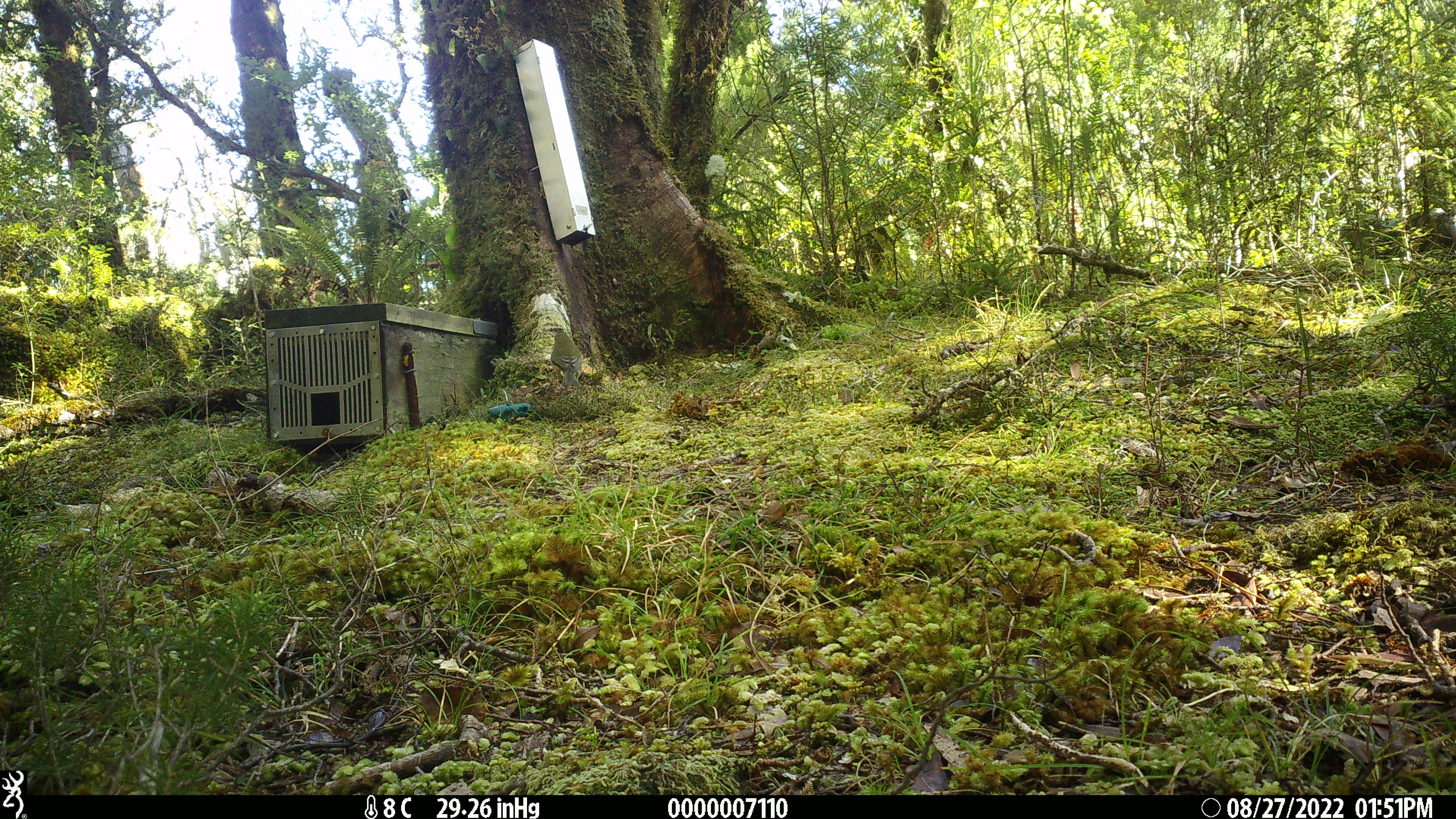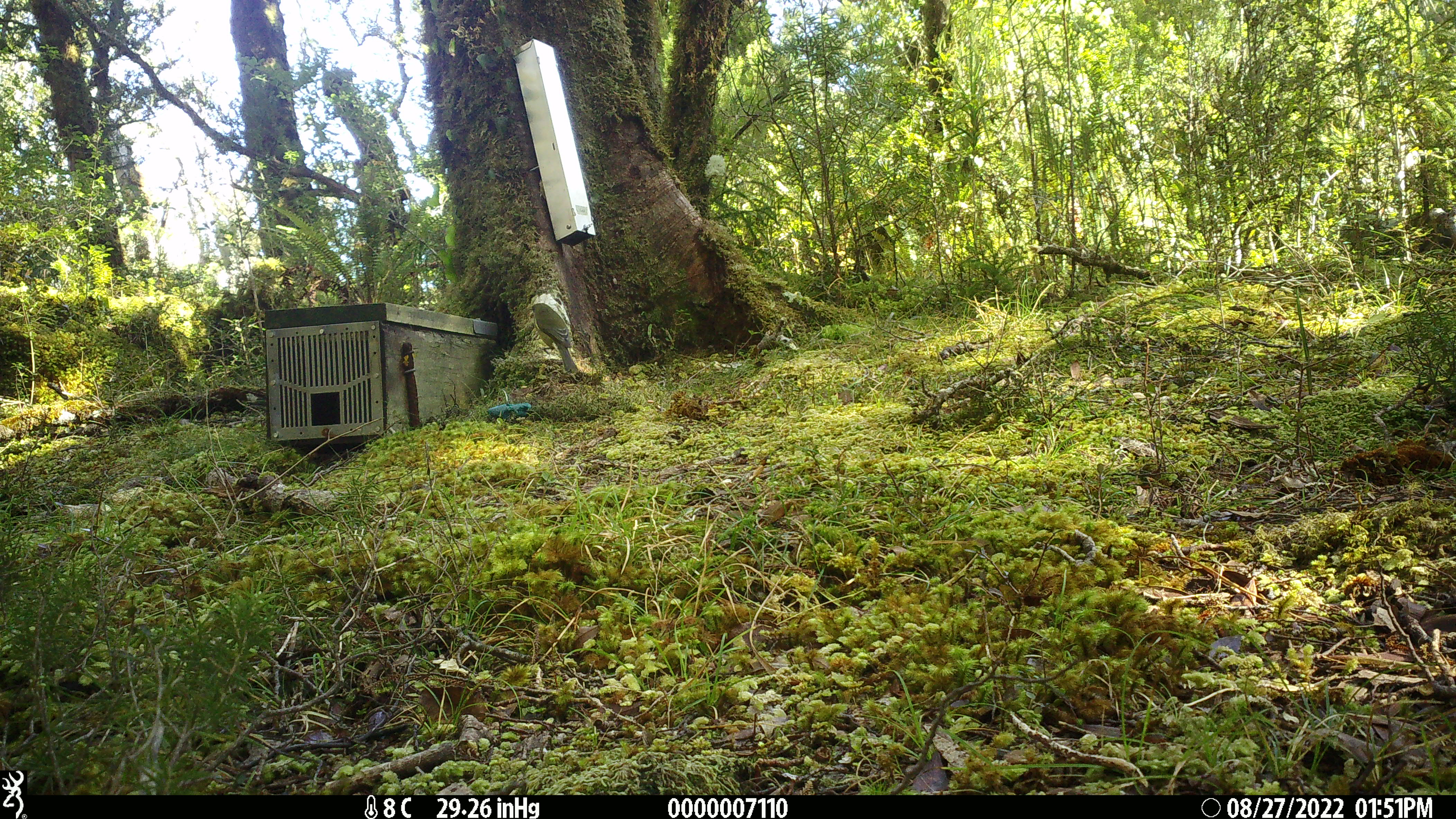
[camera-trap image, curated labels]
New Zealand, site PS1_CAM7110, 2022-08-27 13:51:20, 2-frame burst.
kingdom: Animalia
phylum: Chordata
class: Aves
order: Passeriformes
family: Meliphagidae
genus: Anthornis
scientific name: Anthornis melanura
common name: new zealand bellbird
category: bellbird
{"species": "bellbird (new zealand bellbird) (Anthornis melanura)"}